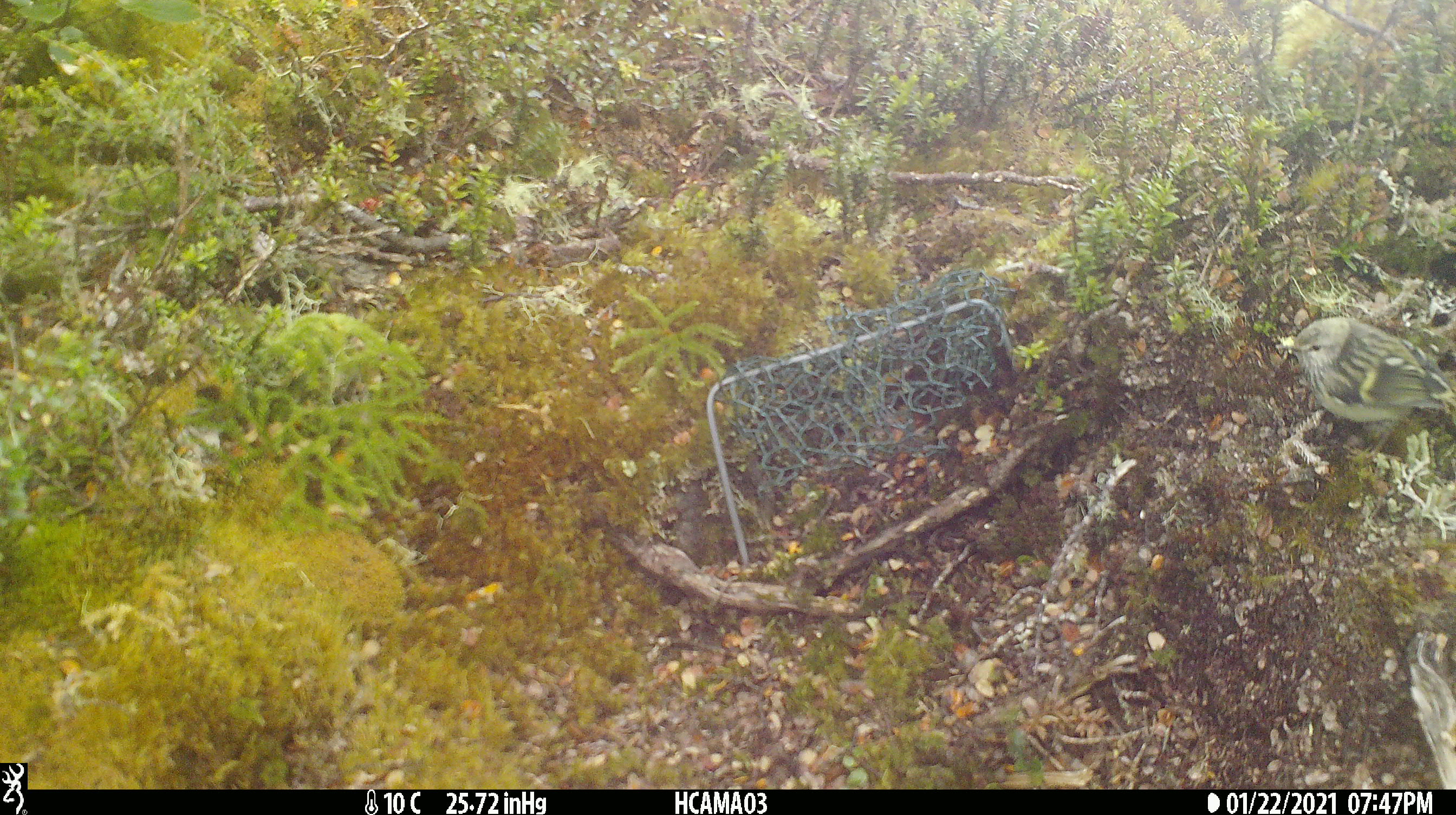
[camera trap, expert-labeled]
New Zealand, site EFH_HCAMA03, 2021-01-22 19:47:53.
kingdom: Animalia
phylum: Chordata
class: Aves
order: Passeriformes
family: Acanthisittidae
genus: Acanthisitta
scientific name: Acanthisitta chloris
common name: rifleman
Rifleman (Acanthisitta chloris).